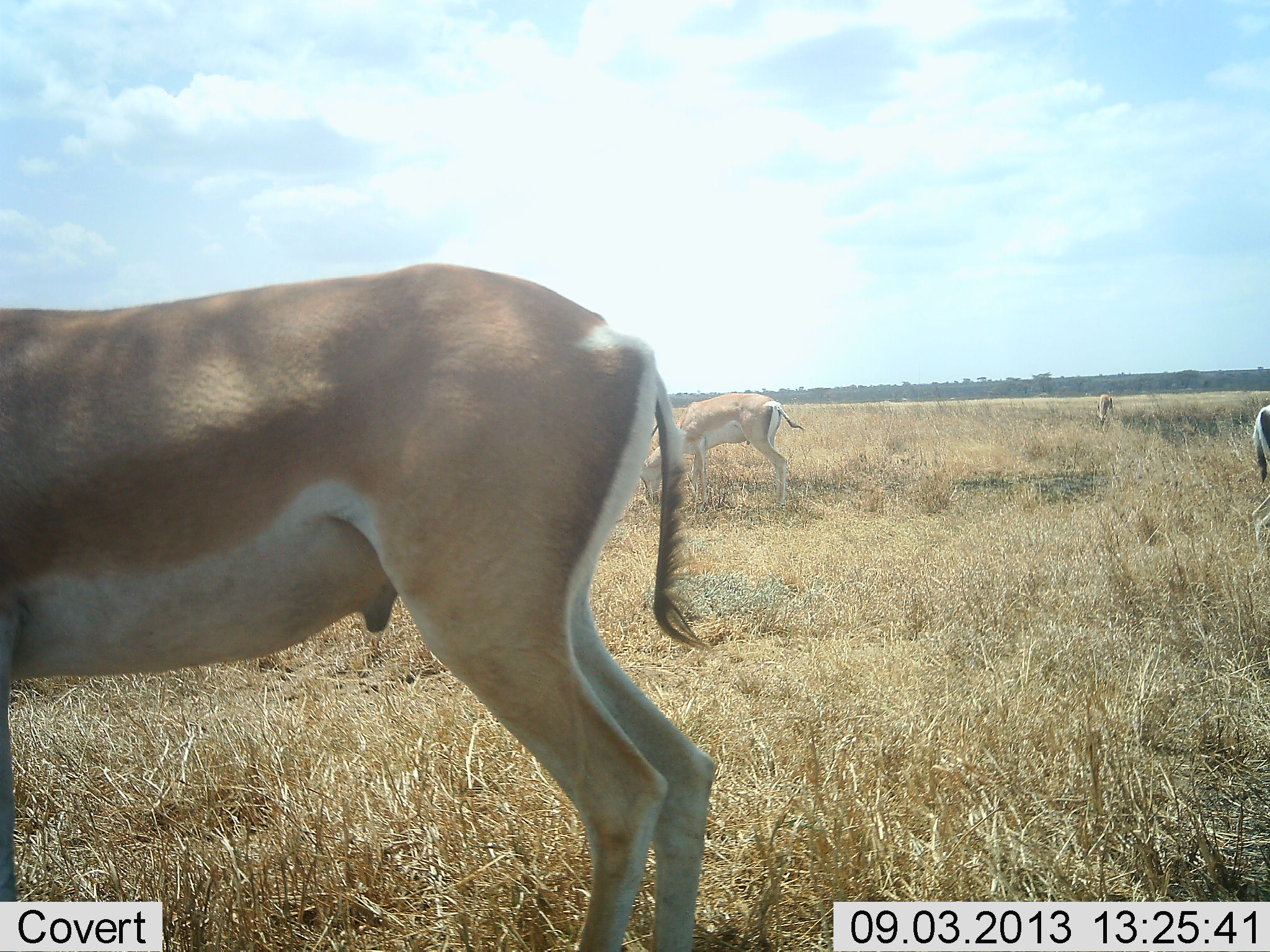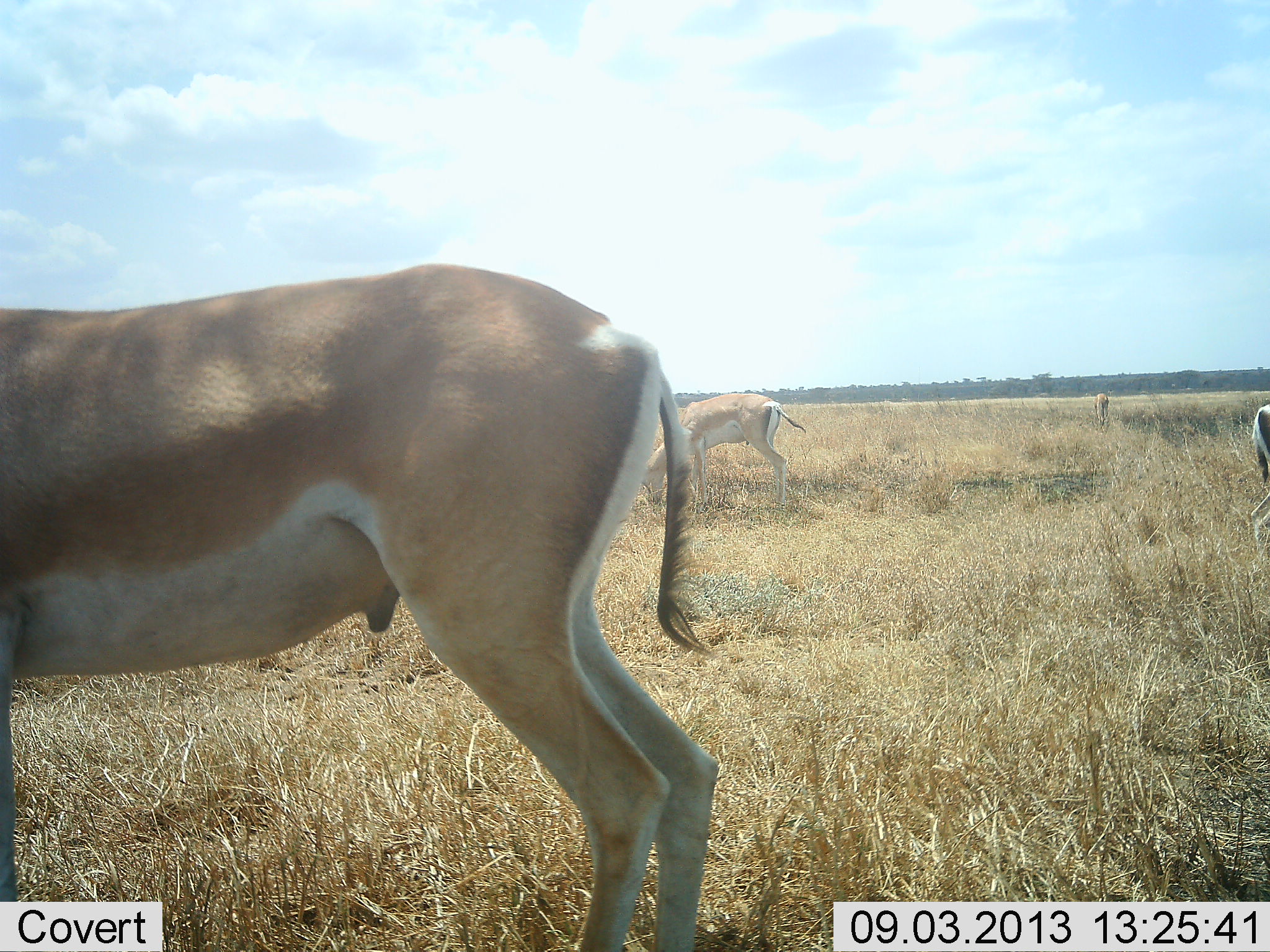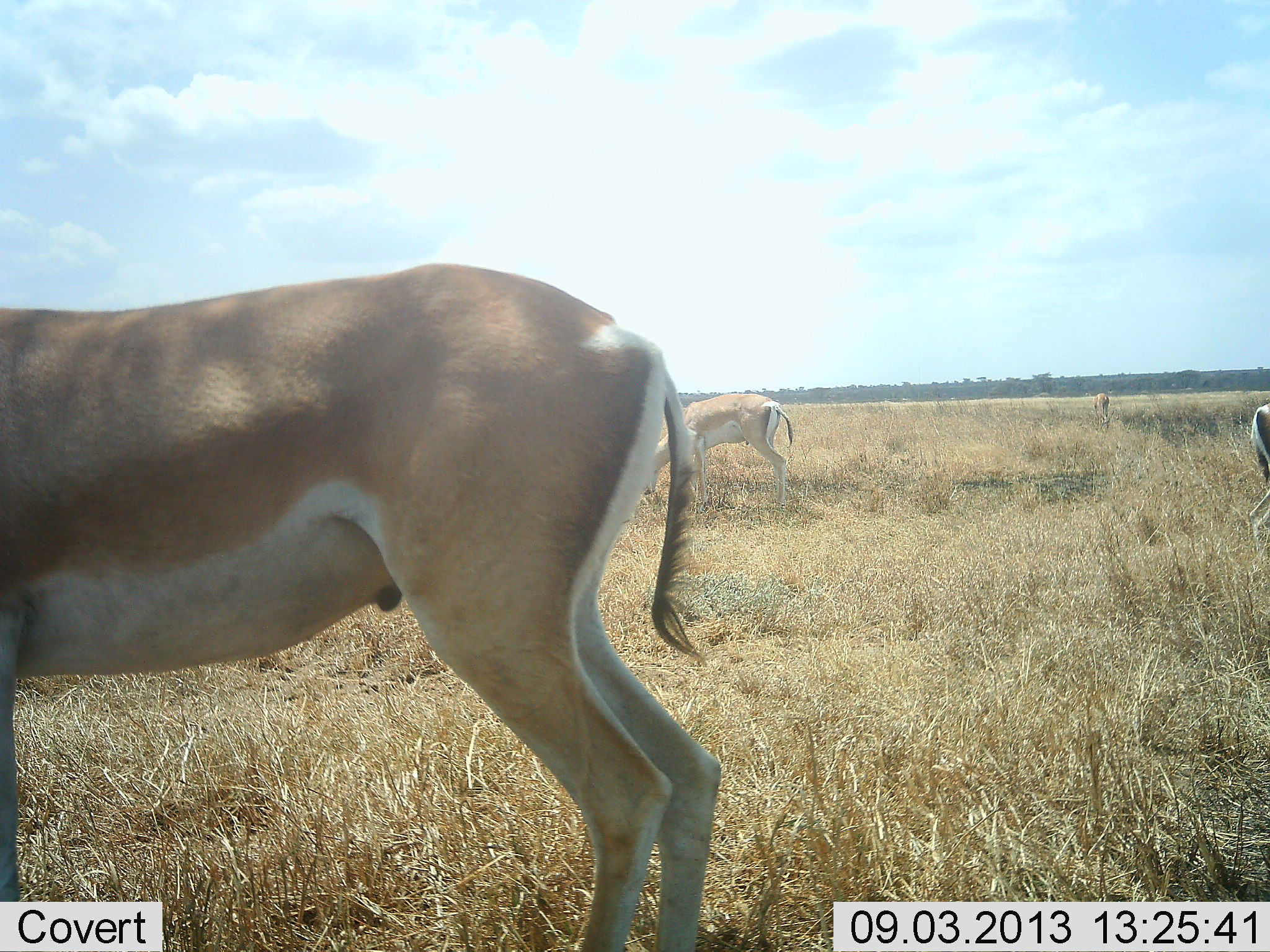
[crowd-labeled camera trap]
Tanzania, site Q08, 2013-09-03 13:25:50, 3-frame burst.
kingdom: Animalia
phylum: Chordata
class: Mammalia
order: Artiodactyla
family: Bovidae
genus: Nanger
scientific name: Nanger granti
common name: grant's gazelle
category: gazellegrants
Gazellegrants (grant's gazelle) (Nanger granti), count 4. Behavior (volunteer vote fractions): standing 61%, resting 0%, moving 4%, interacting 0%. Young present (vote fraction): 0%. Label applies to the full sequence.